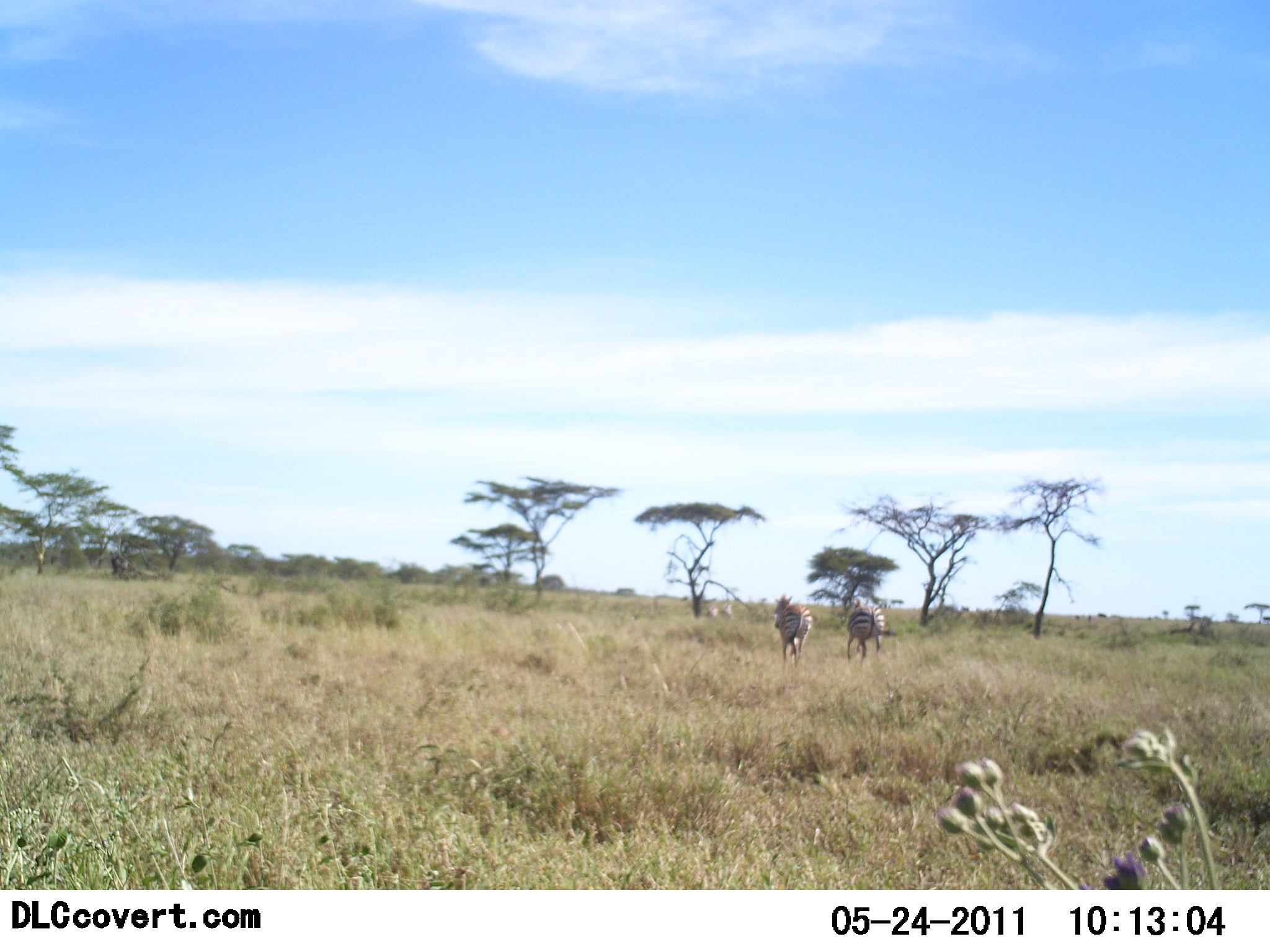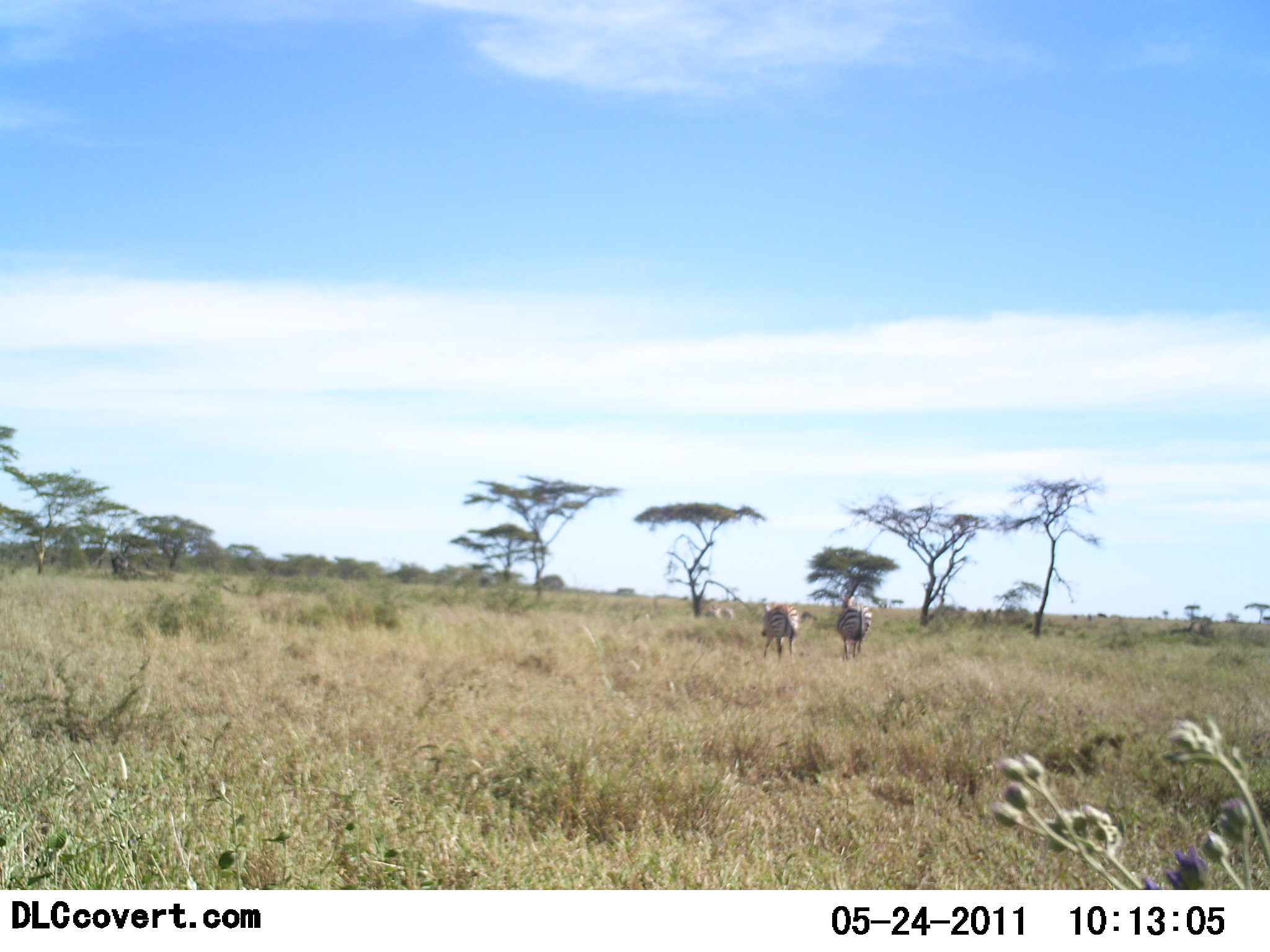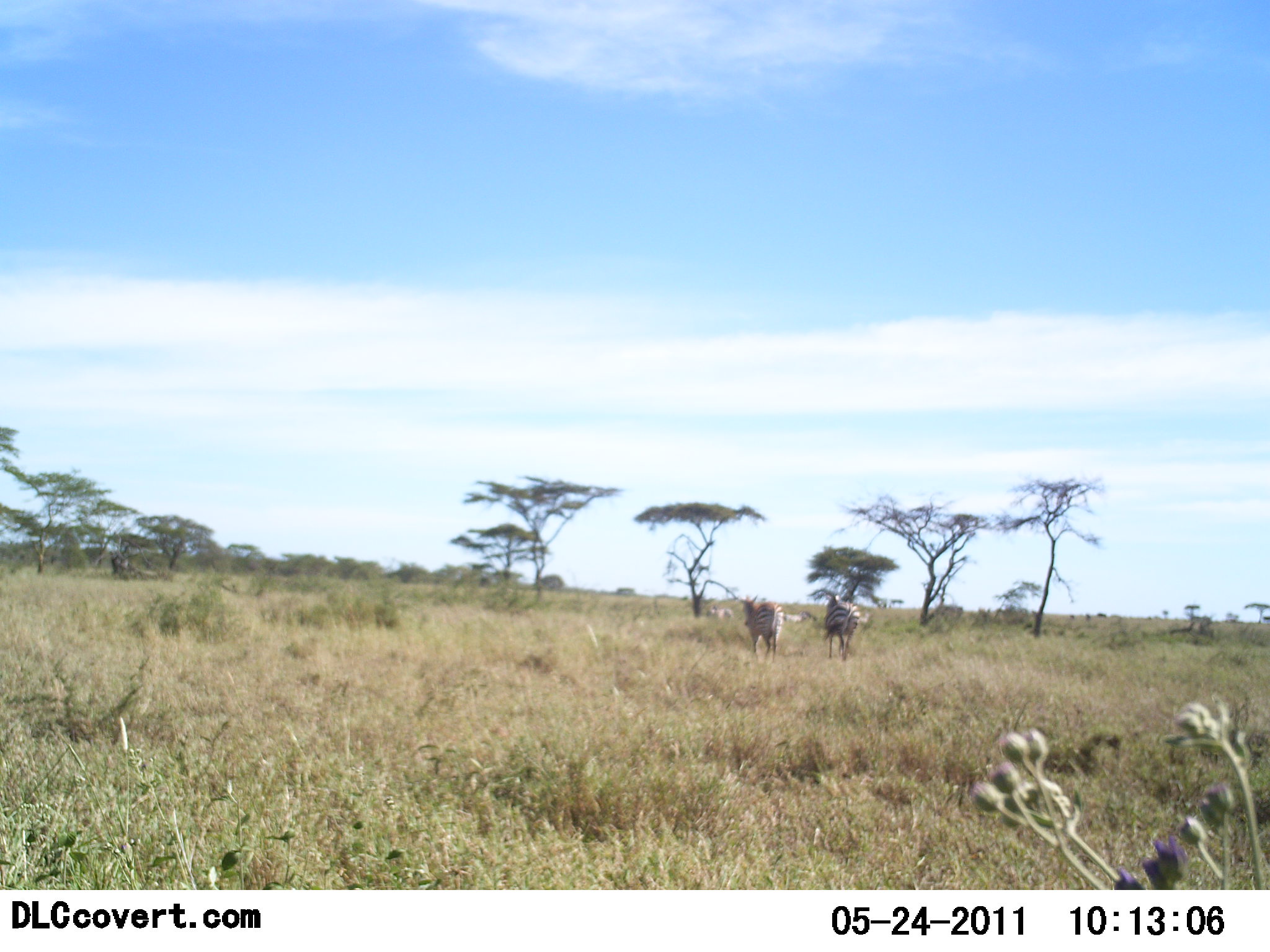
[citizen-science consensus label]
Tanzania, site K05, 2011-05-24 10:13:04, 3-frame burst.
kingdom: Animalia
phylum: Chordata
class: Mammalia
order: Perissodactyla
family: Equidae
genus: Equus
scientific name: Equus quagga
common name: plains zebra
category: zebra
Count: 2.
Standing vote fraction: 7%.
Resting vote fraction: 0%.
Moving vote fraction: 71%.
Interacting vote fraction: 0%.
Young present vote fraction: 0%.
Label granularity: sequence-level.